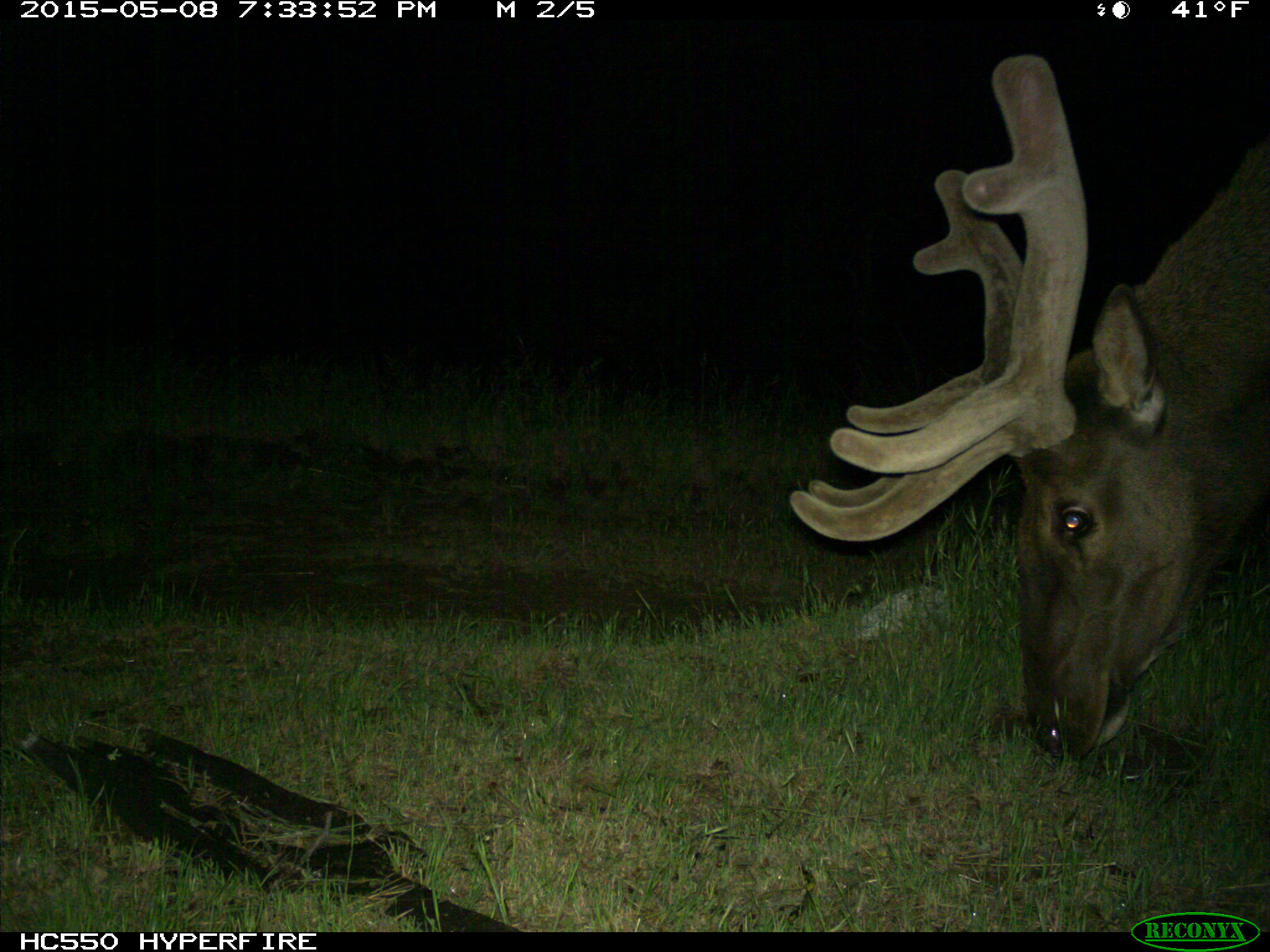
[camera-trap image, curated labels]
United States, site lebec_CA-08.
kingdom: Animalia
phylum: Chordata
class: Mammalia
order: Artiodactyla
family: Cervidae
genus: Cervus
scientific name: Cervus canadensis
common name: elk